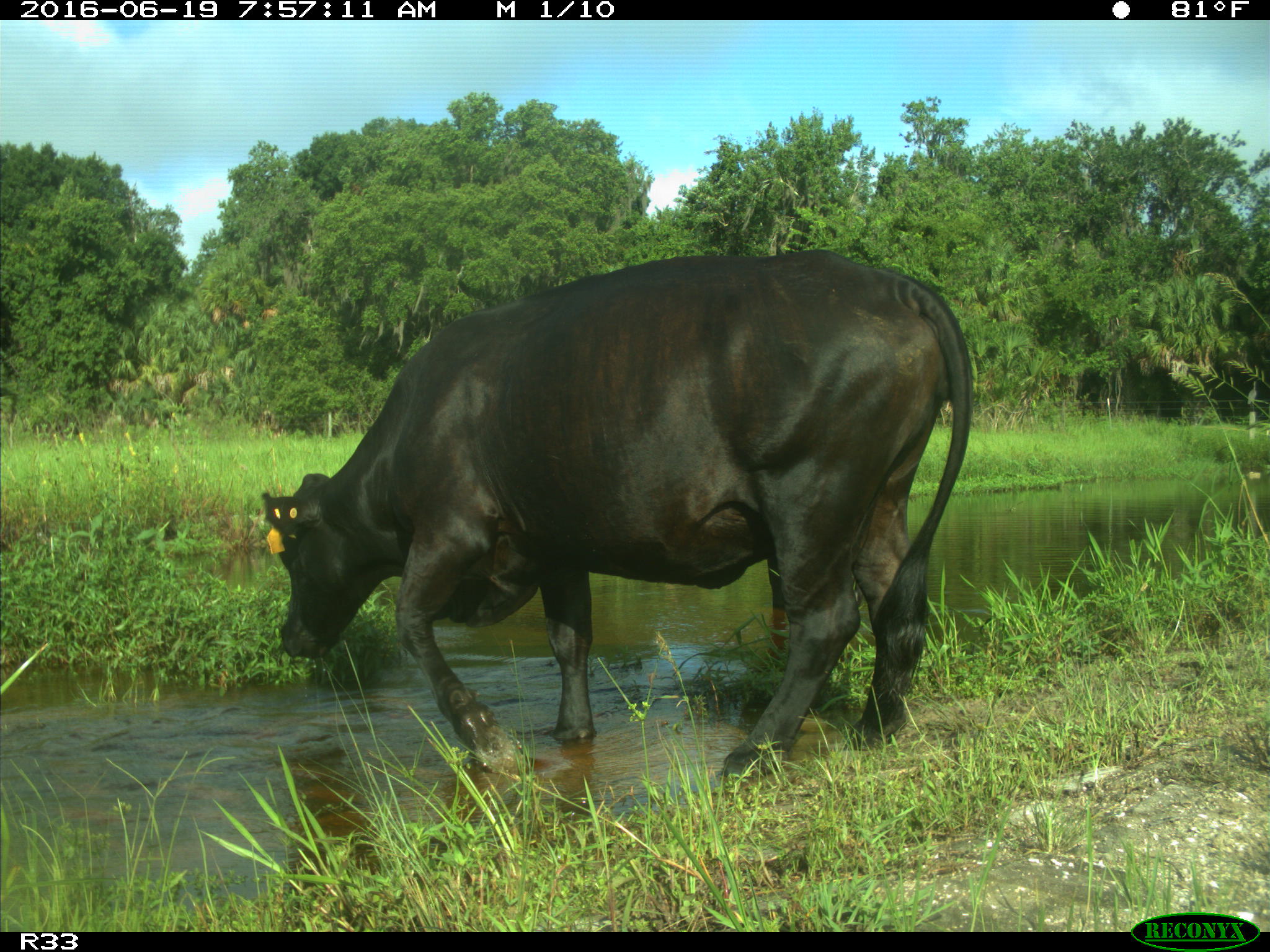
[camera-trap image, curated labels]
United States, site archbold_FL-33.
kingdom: Animalia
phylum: Chordata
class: Mammalia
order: Artiodactyla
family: Bovidae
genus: Bos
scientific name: Bos taurus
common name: domestic cow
Bos taurus (domestic cow).